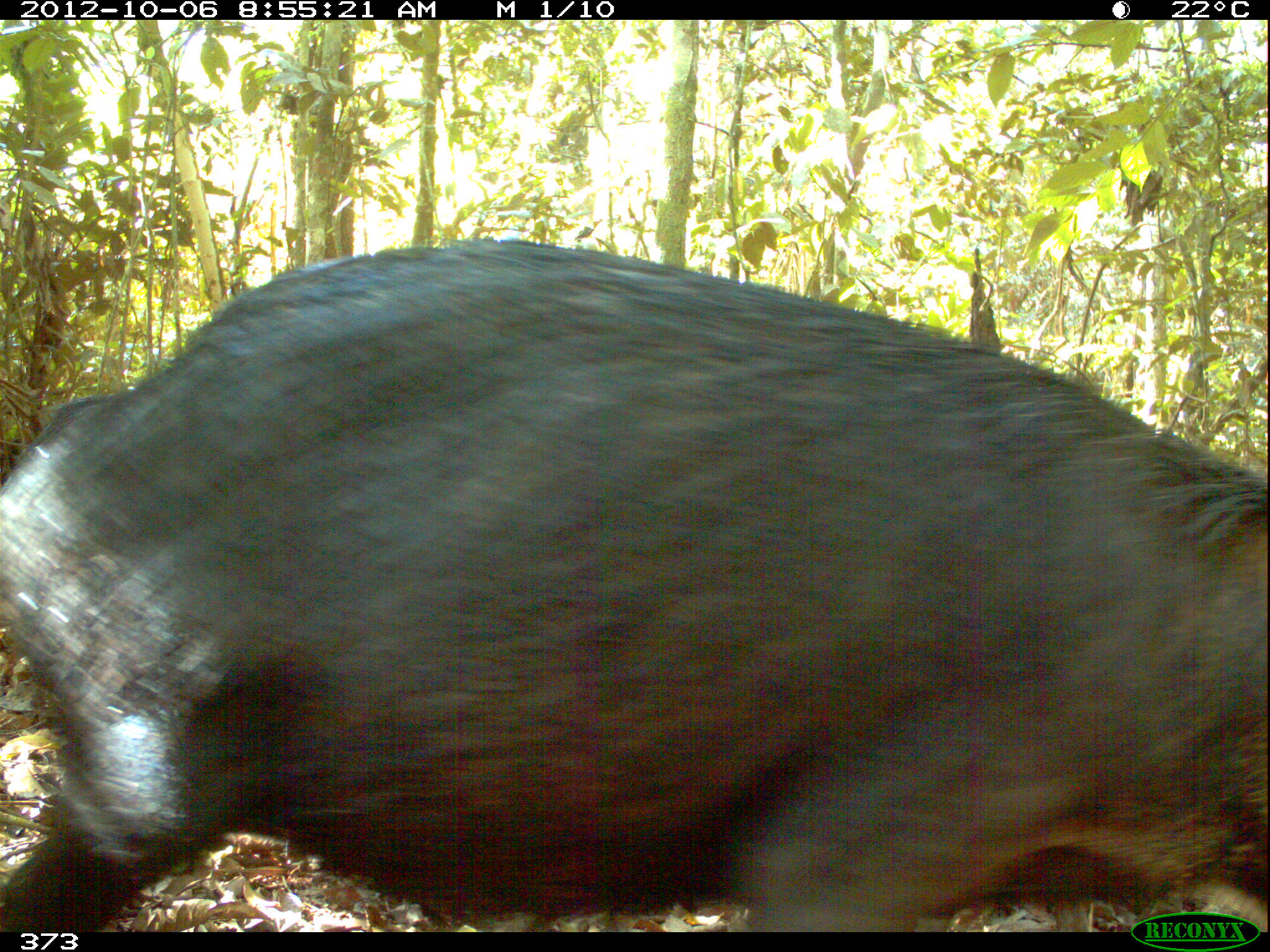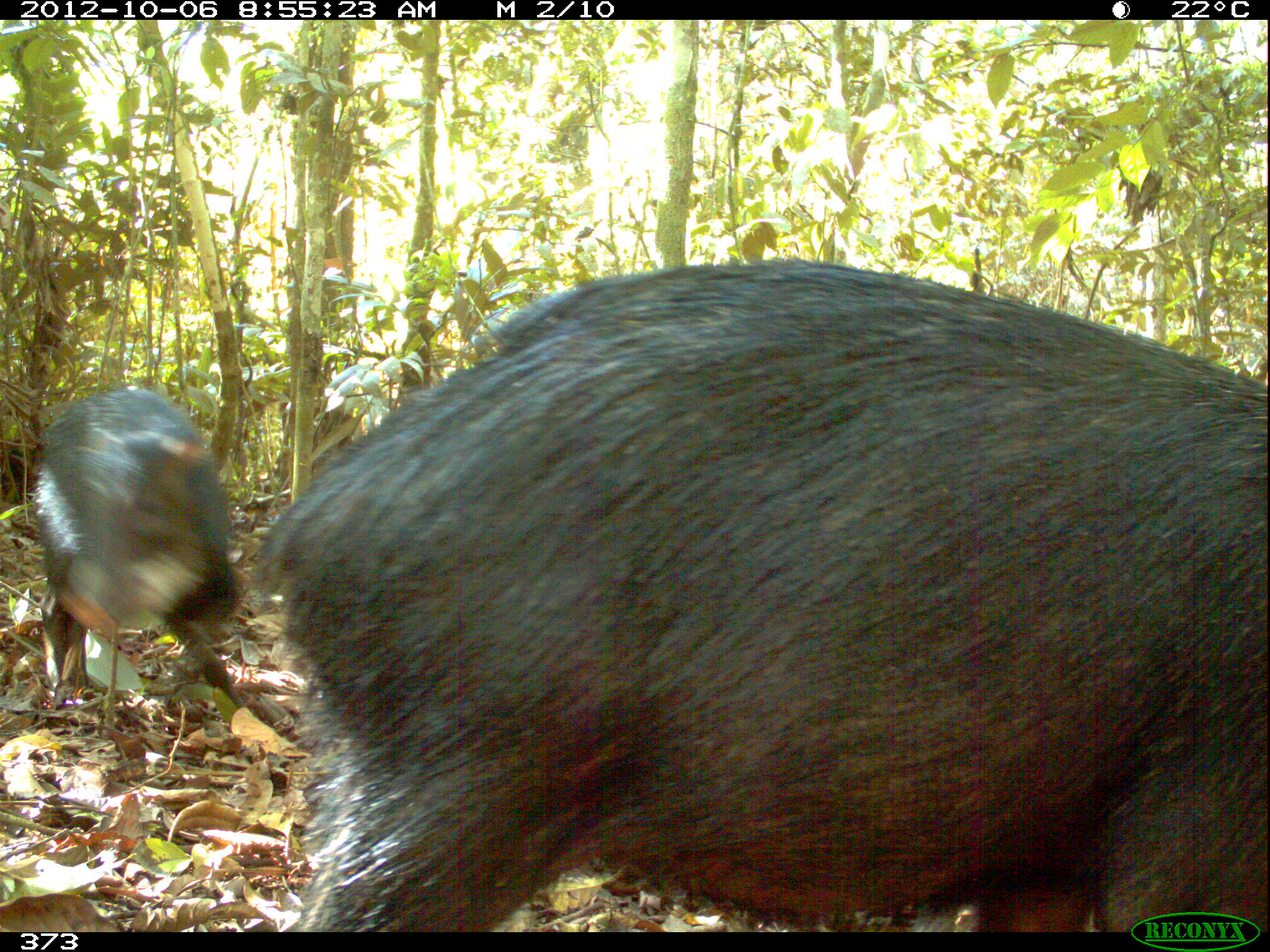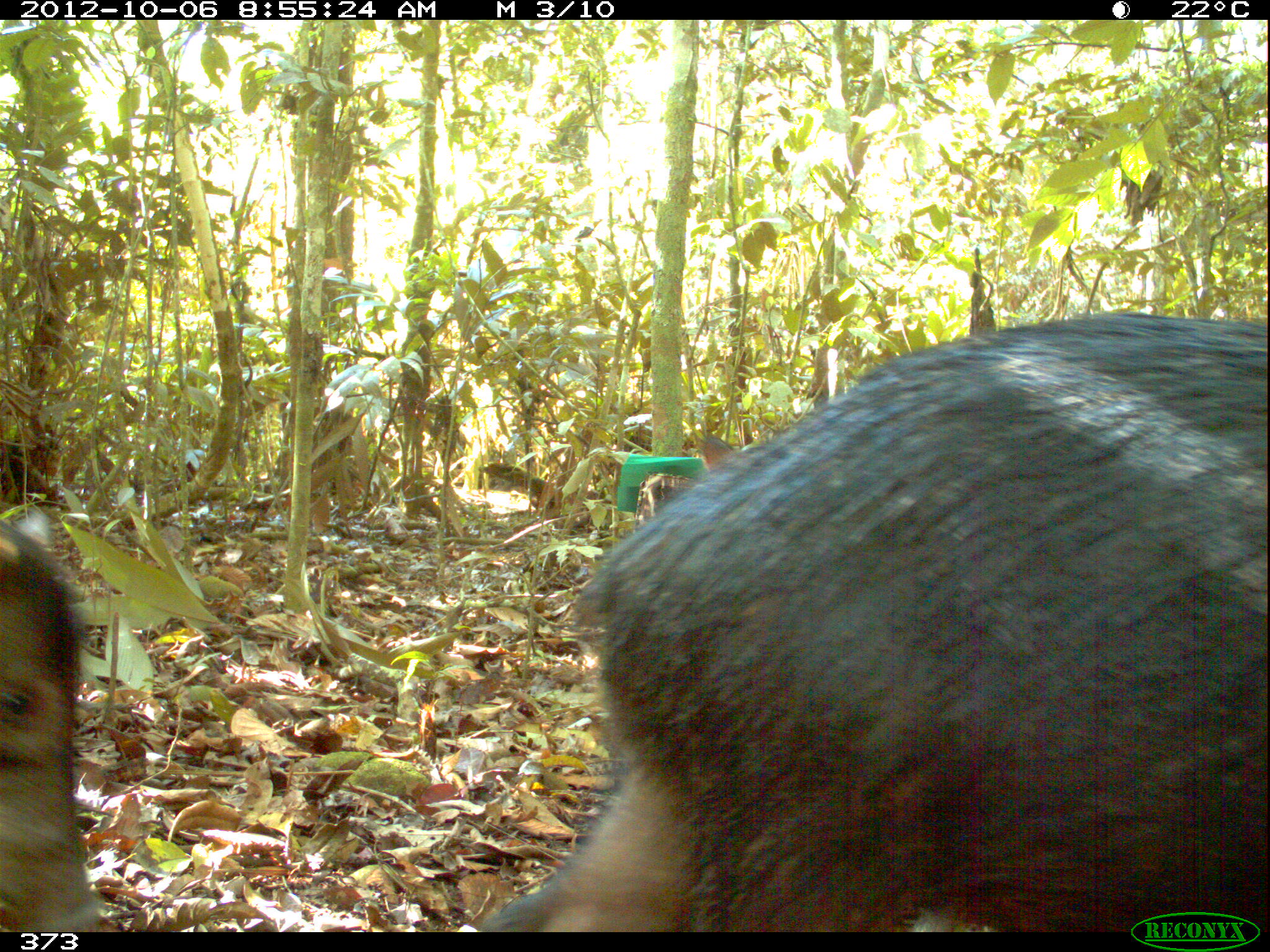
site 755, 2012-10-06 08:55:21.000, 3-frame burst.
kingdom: Animalia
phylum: Chordata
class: Mammalia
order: Artiodactyla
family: Tayassuidae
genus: Tayassu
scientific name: Tayassu pecari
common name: white-lipped peccary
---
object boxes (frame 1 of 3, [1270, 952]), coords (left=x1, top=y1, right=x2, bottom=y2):
tayassu pecari: (left=0, top=235, right=1270, bottom=932)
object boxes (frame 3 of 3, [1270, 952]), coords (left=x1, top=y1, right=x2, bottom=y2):
tayassu pecari: (left=474, top=309, right=1270, bottom=932); (left=0, top=516, right=99, bottom=932); (left=701, top=433, right=737, bottom=470)